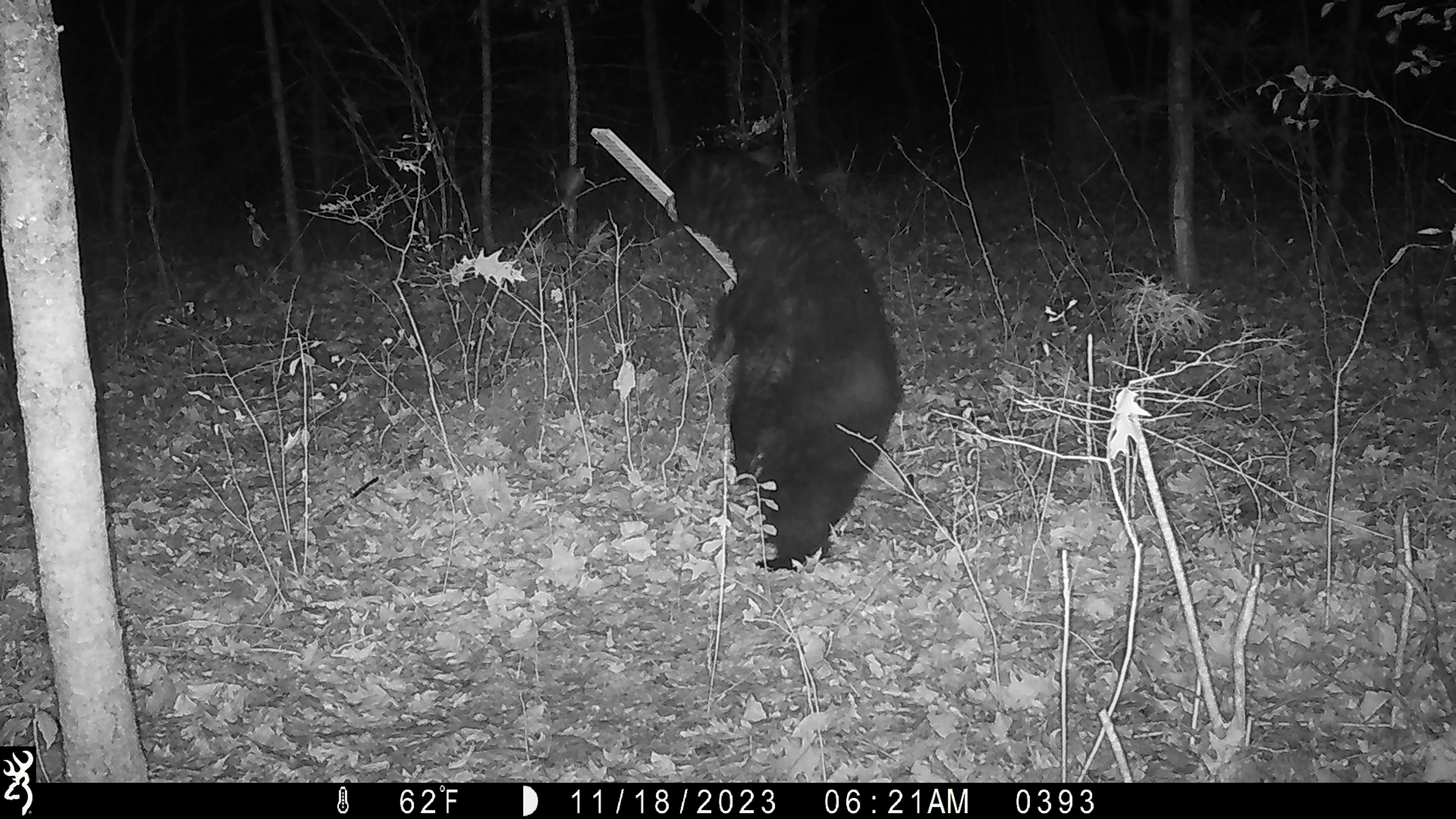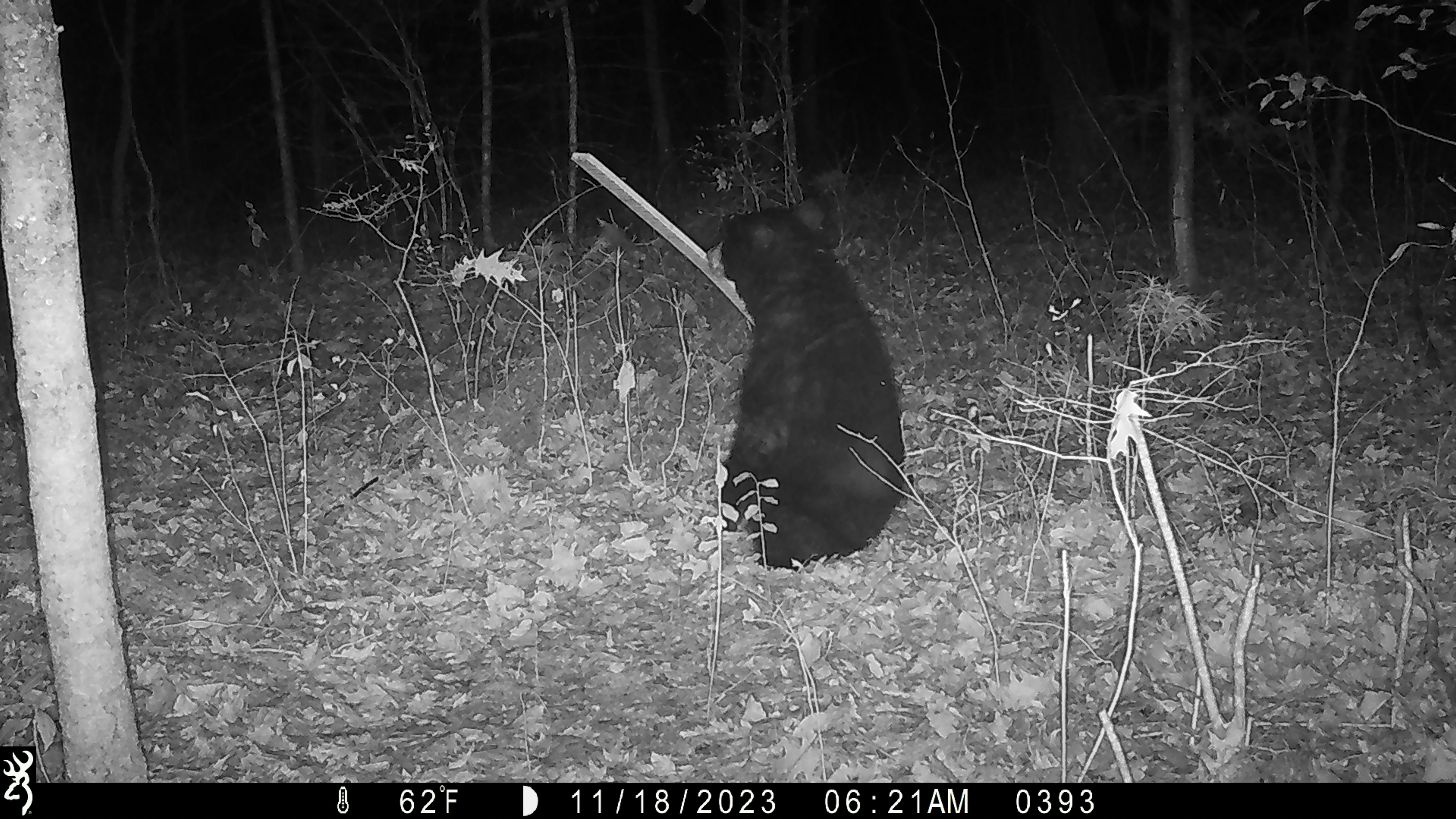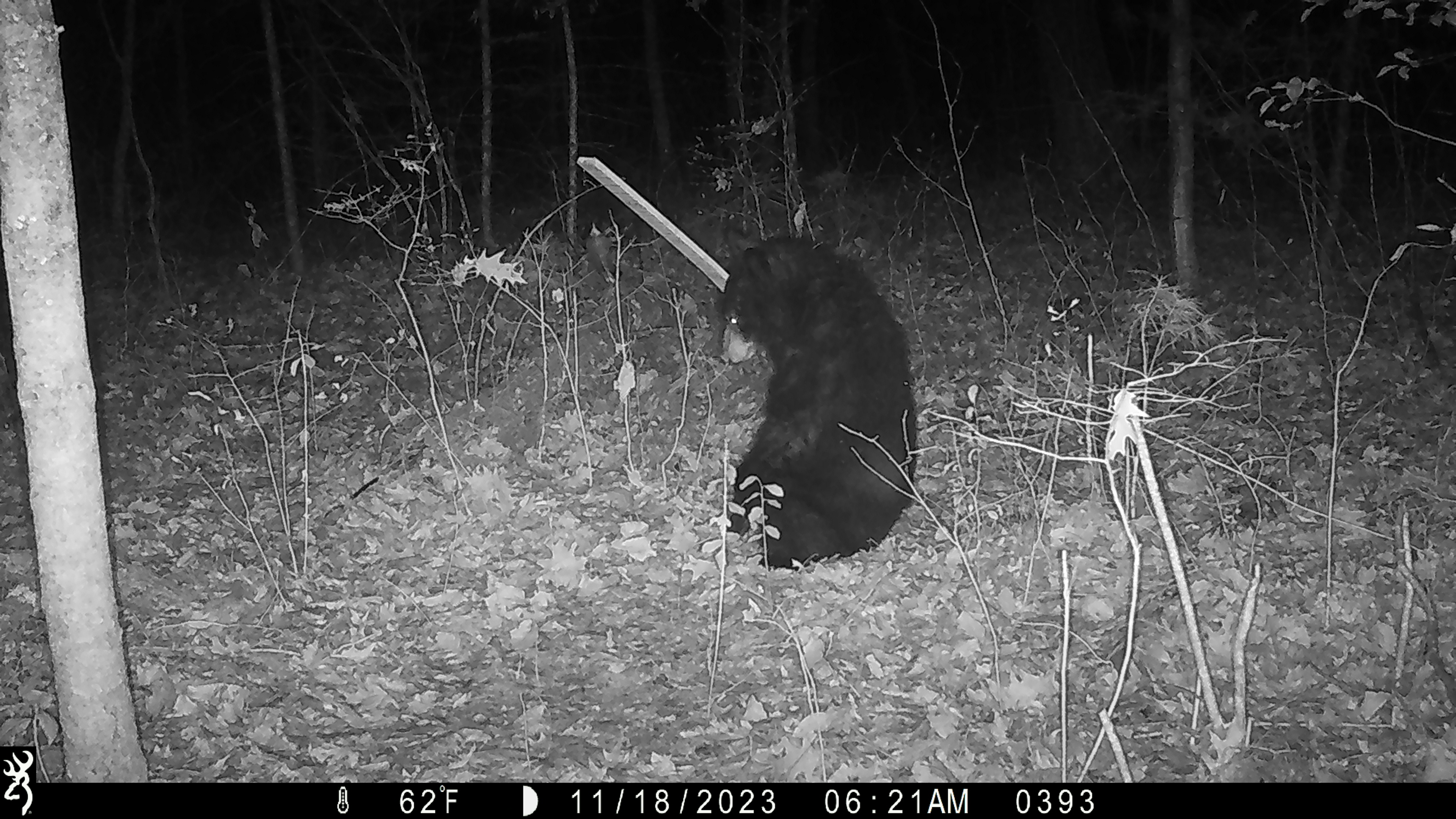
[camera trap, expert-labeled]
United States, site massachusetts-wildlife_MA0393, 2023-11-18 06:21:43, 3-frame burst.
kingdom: Animalia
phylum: Chordata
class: Mammalia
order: Carnivora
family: Ursidae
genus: Ursus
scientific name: Ursus americanus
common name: black bear